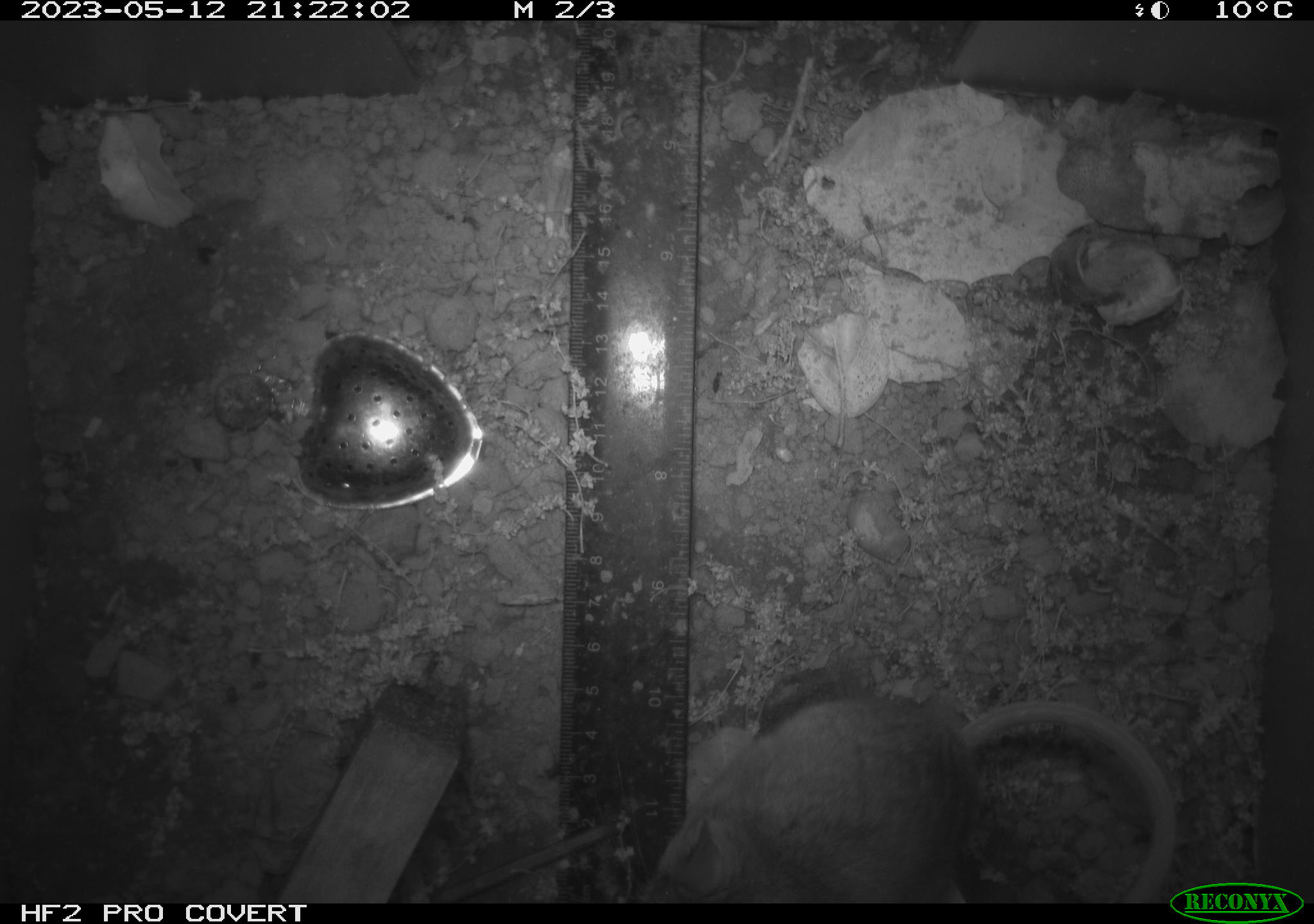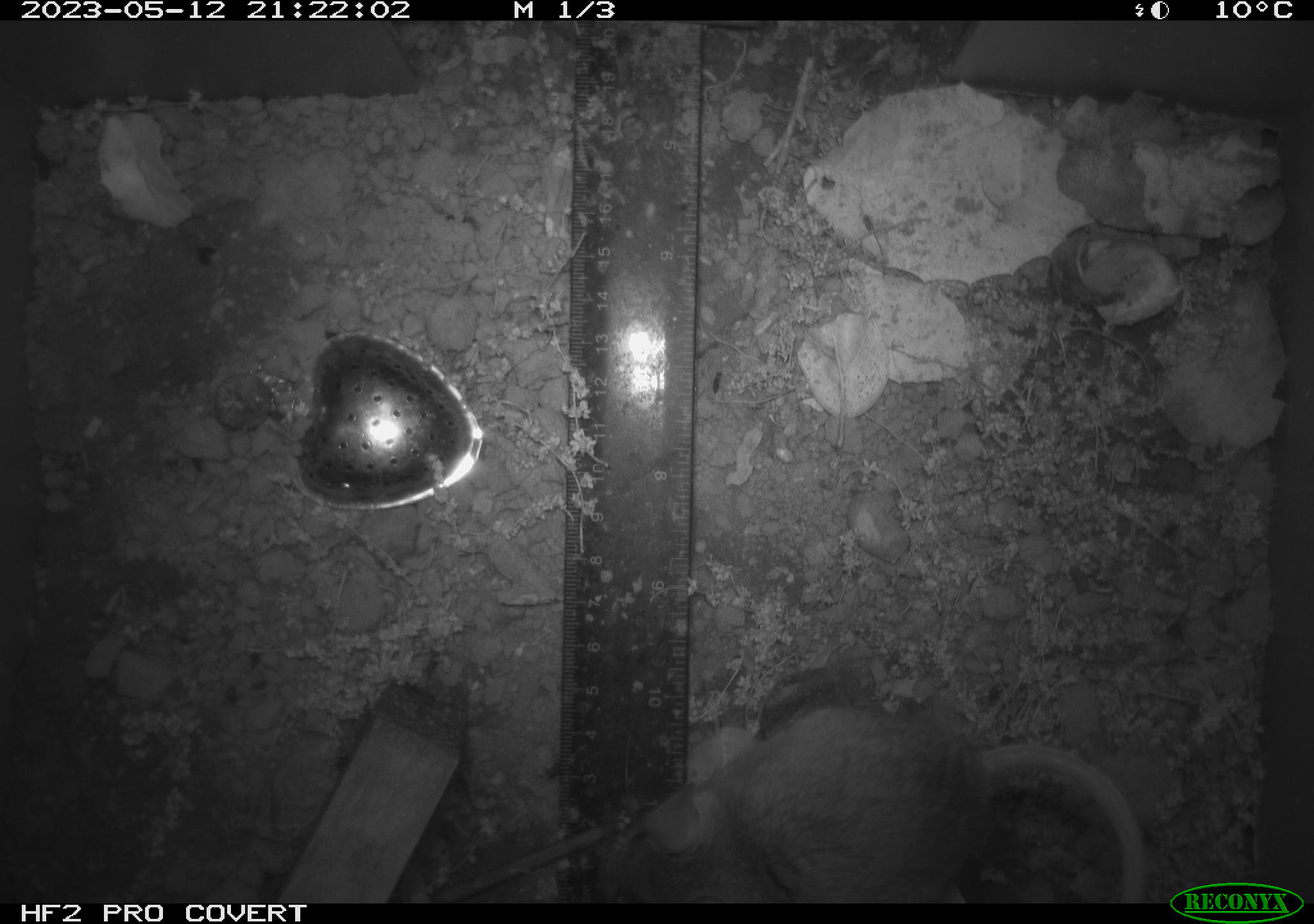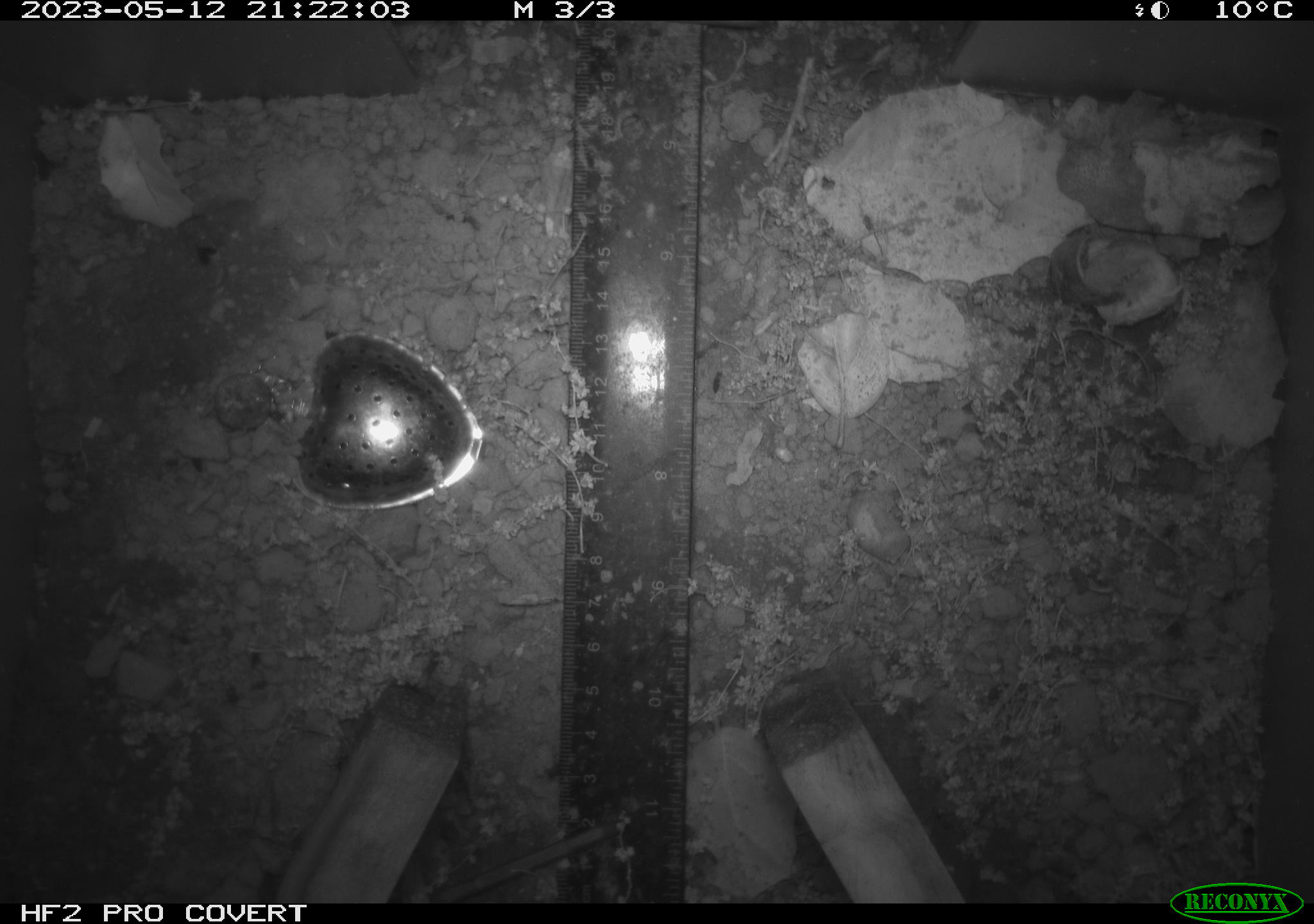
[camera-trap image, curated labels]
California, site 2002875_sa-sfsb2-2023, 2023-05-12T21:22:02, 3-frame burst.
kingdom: Animalia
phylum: Chordata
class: Mammalia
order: Rodentia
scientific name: Rodentia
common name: mouse species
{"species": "mouse species (Rodentia)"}